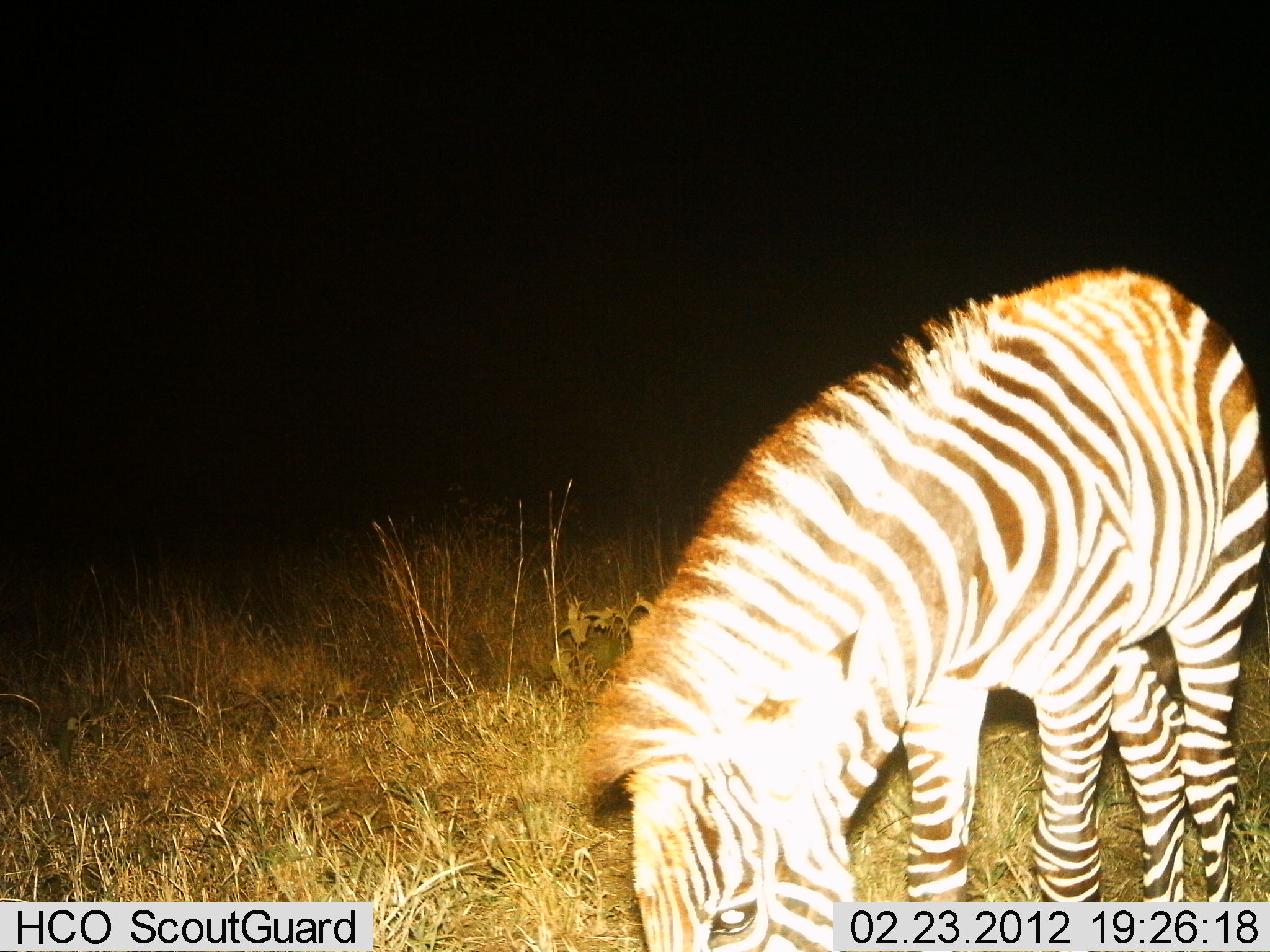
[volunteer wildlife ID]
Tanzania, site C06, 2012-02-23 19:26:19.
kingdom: Animalia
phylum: Chordata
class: Mammalia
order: Perissodactyla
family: Equidae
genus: Equus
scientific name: Equus quagga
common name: plains zebra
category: zebra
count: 1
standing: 34%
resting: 0%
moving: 0%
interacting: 0%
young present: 3%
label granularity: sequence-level